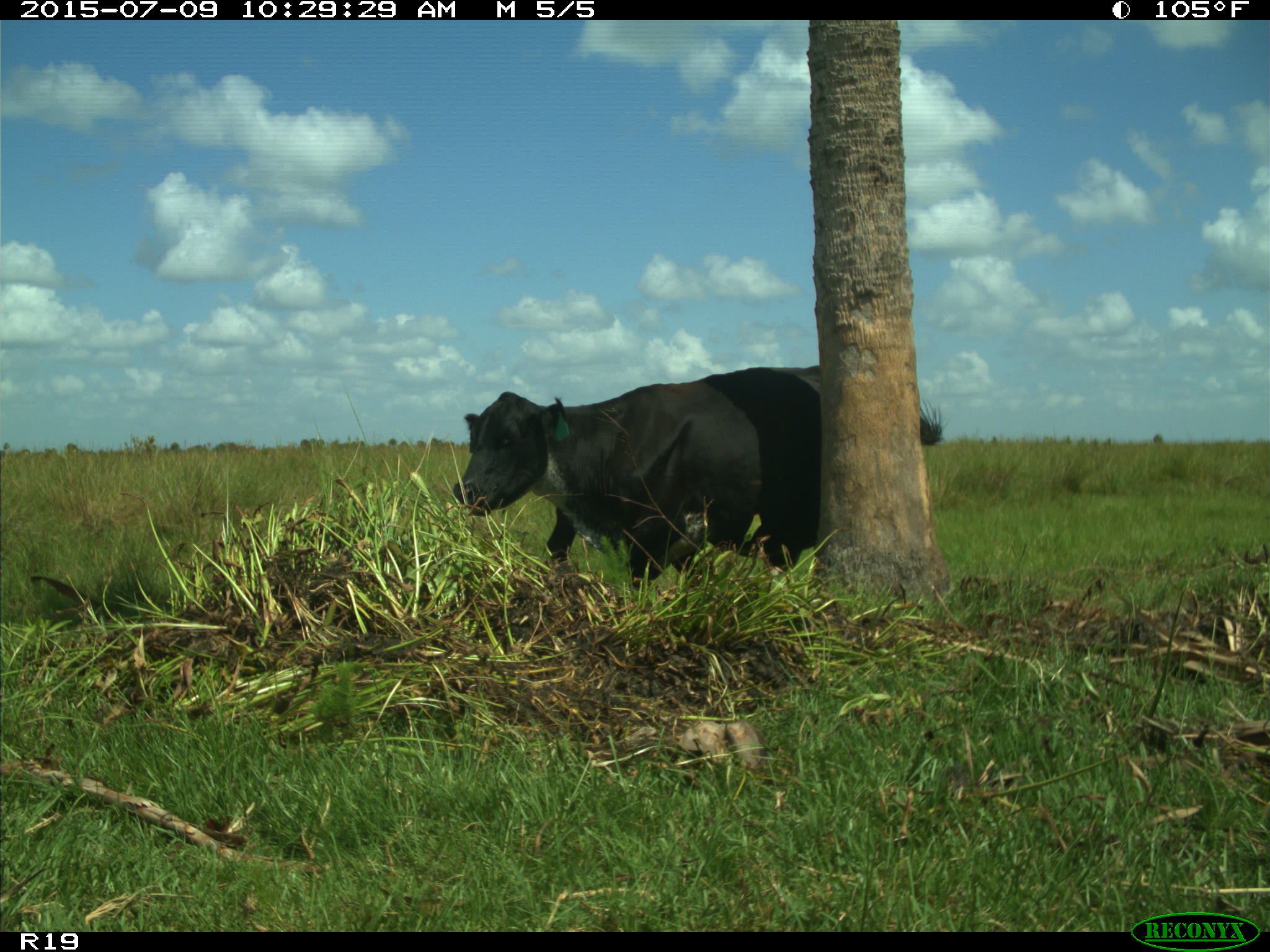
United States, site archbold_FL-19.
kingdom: Animalia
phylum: Chordata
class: Mammalia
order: Artiodactyla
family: Bovidae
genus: Bos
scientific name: Bos taurus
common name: domestic cow